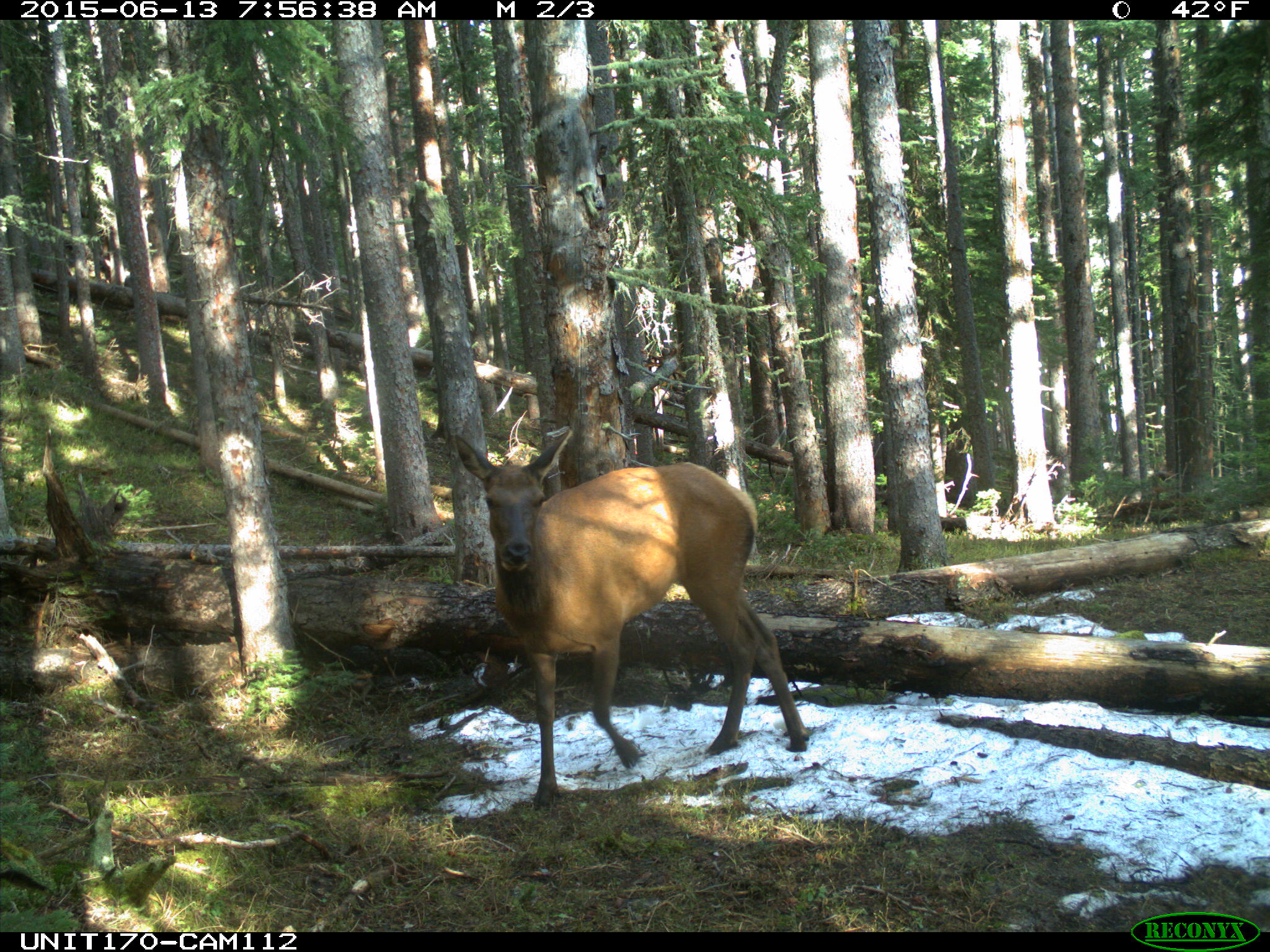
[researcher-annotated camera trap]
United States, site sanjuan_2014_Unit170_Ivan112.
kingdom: Animalia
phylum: Chordata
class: Mammalia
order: Artiodactyla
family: Cervidae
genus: Cervus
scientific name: Cervus elaphus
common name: red deer